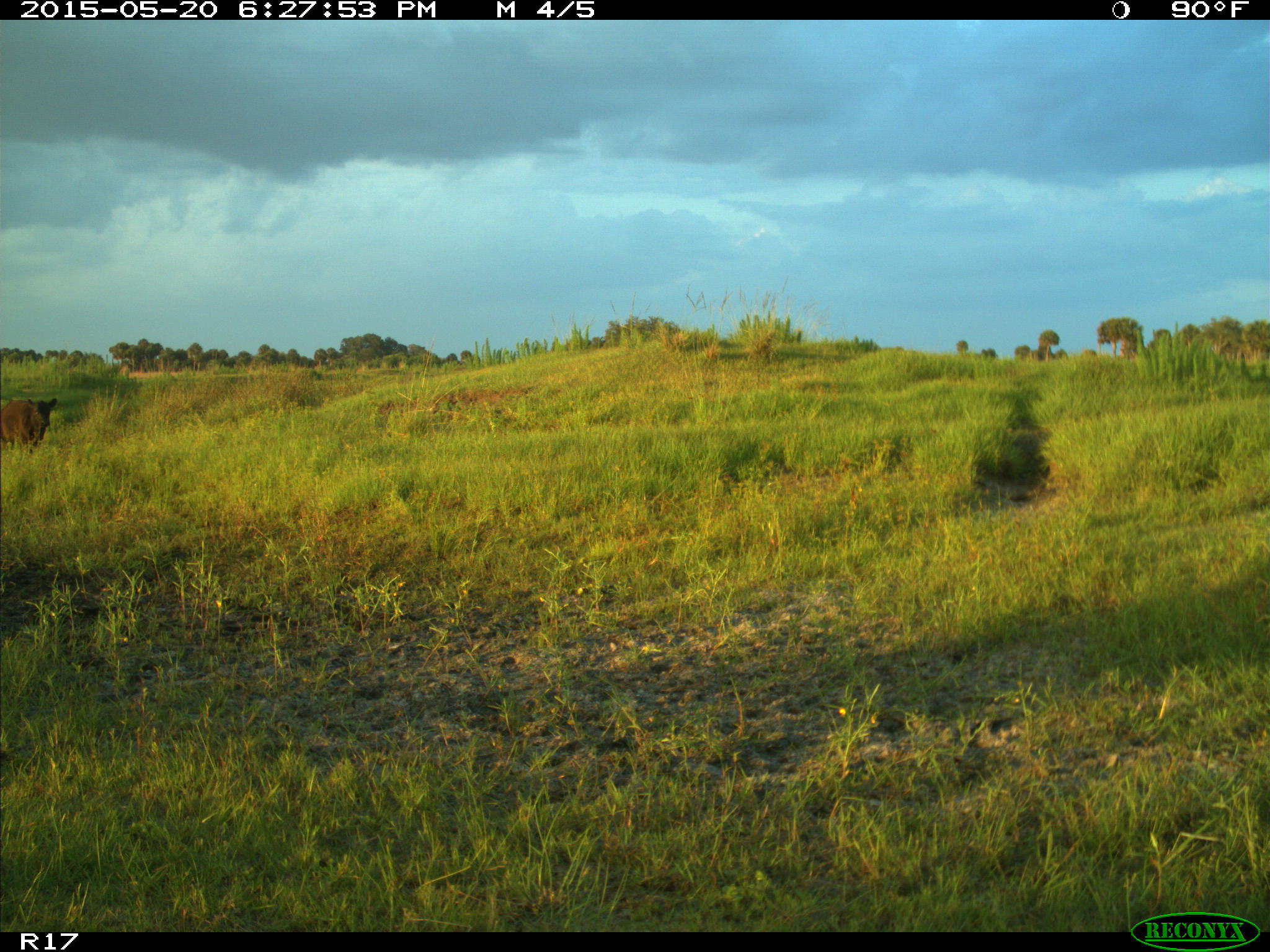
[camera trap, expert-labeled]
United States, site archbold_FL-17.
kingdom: Animalia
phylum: Chordata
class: Mammalia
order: Artiodactyla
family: Bovidae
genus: Bos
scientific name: Bos taurus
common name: domestic cow